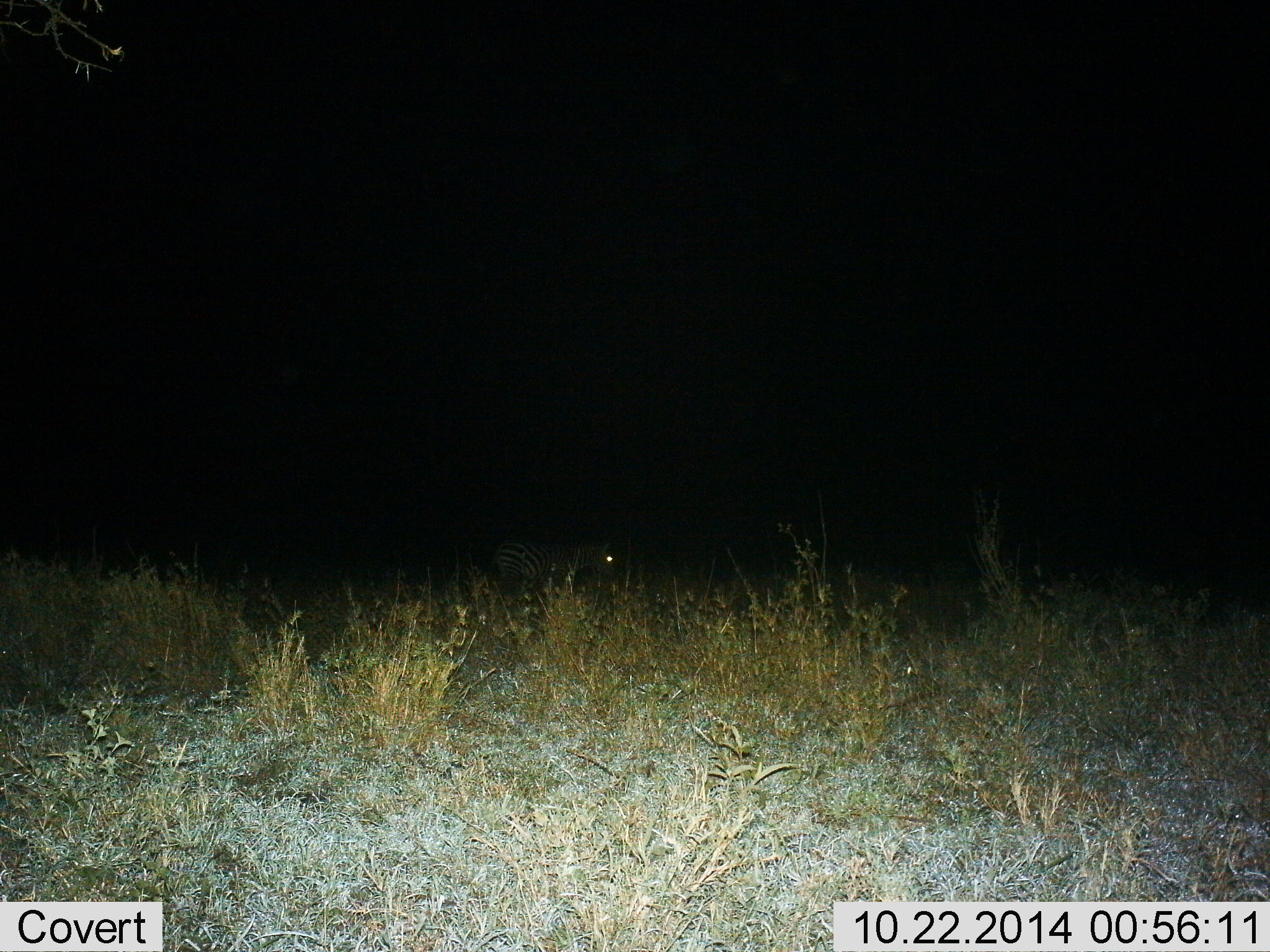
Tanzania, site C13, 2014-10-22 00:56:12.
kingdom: Animalia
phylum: Chordata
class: Mammalia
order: Perissodactyla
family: Equidae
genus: Equus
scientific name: Equus quagga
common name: plains zebra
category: zebra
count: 1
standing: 55%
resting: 18%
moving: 27%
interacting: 0%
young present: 0%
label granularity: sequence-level